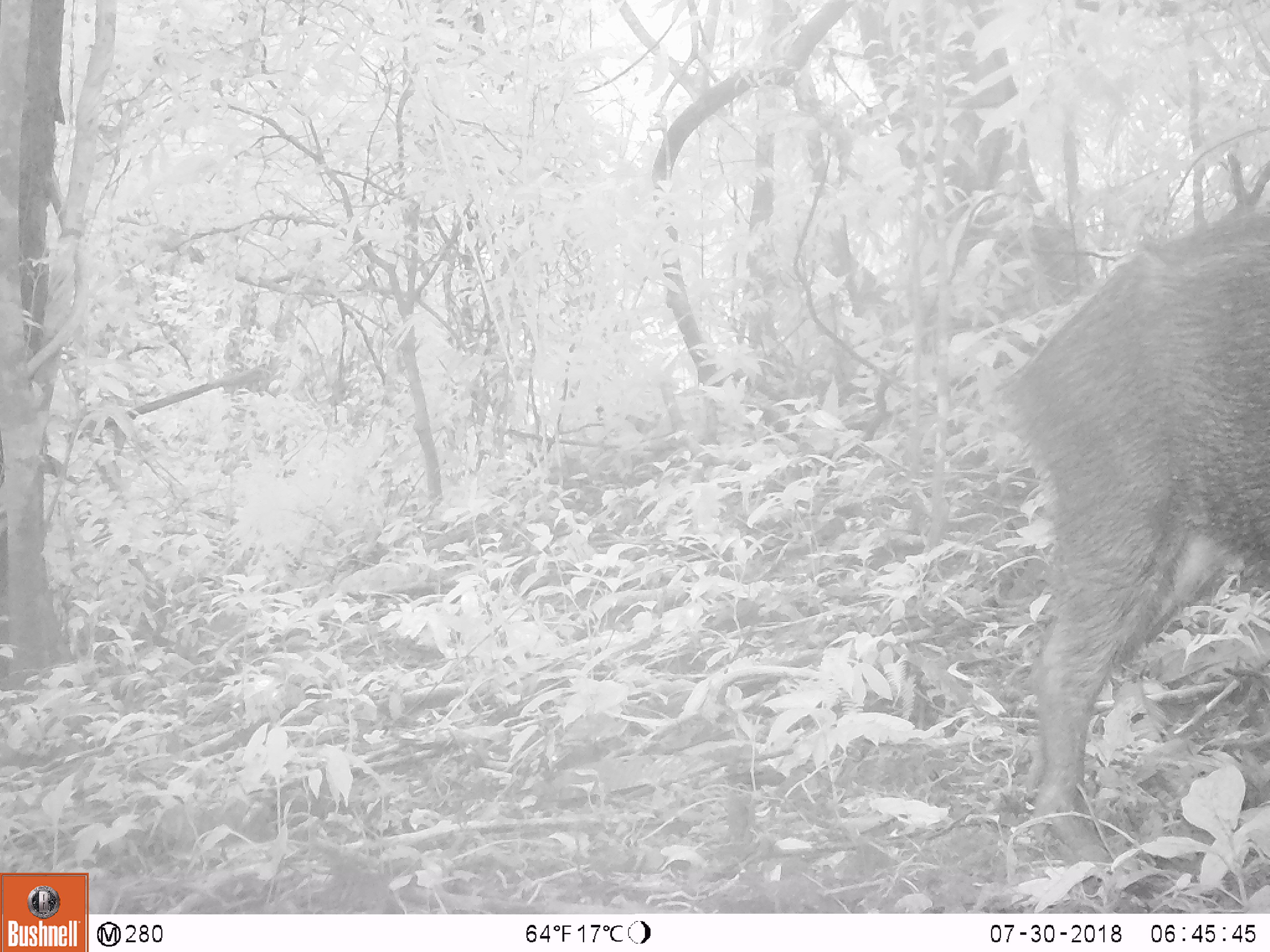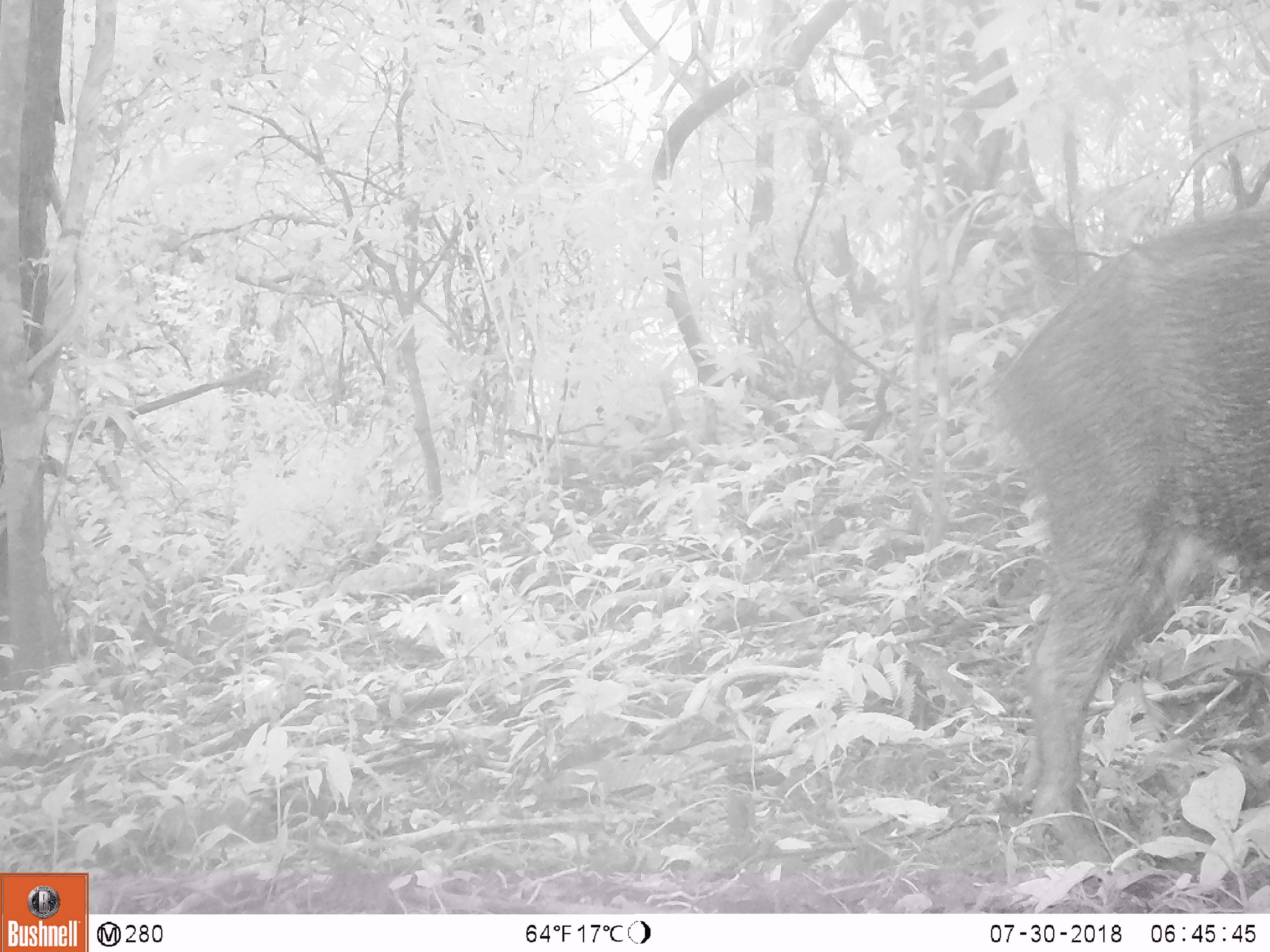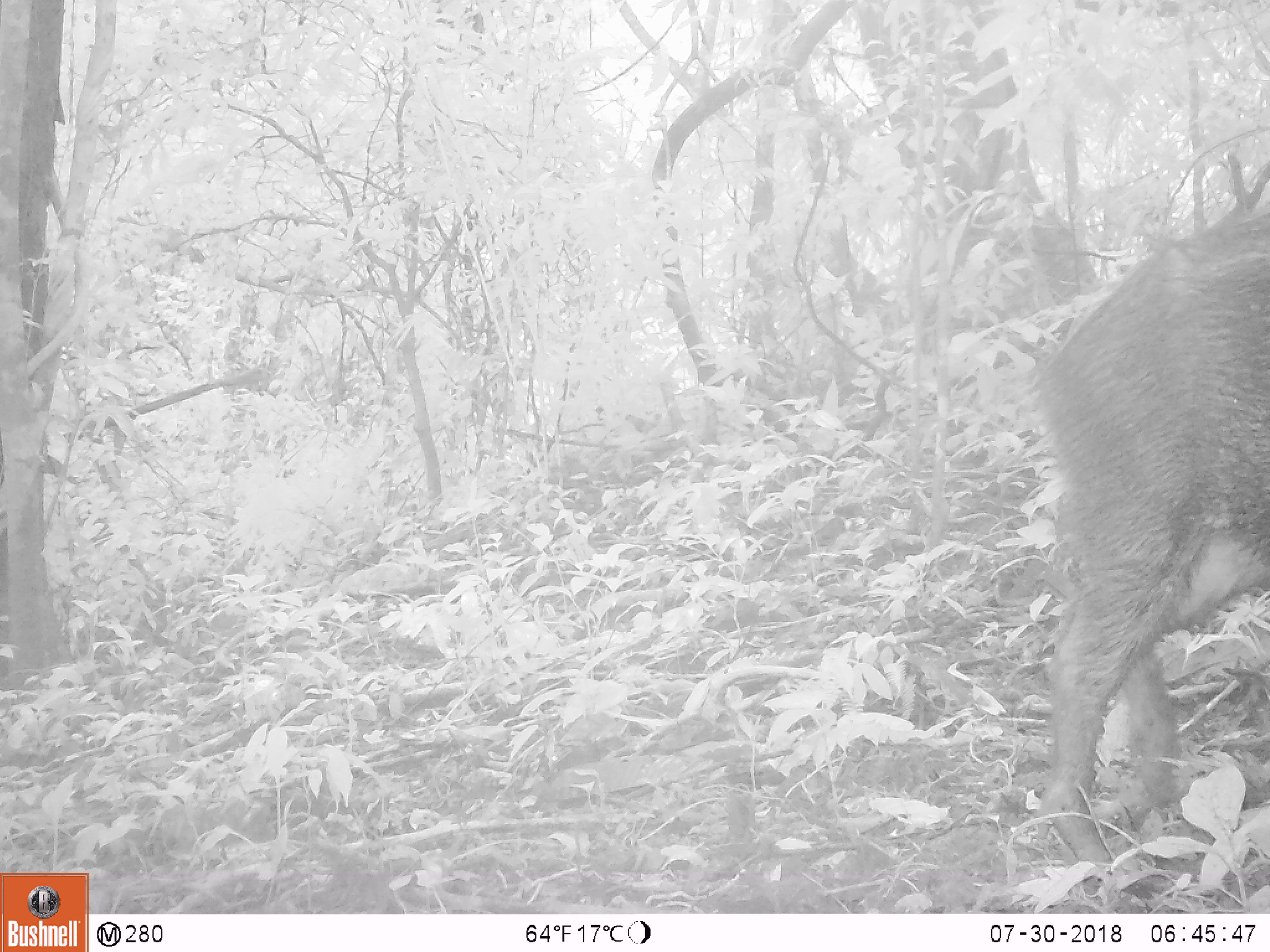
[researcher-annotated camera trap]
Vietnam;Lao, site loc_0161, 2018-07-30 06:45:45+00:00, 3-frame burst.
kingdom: Animalia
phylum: Chordata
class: Mammalia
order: Artiodactyla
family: Suidae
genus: Sus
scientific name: Sus scrofa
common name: eurasian wild pig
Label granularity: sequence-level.